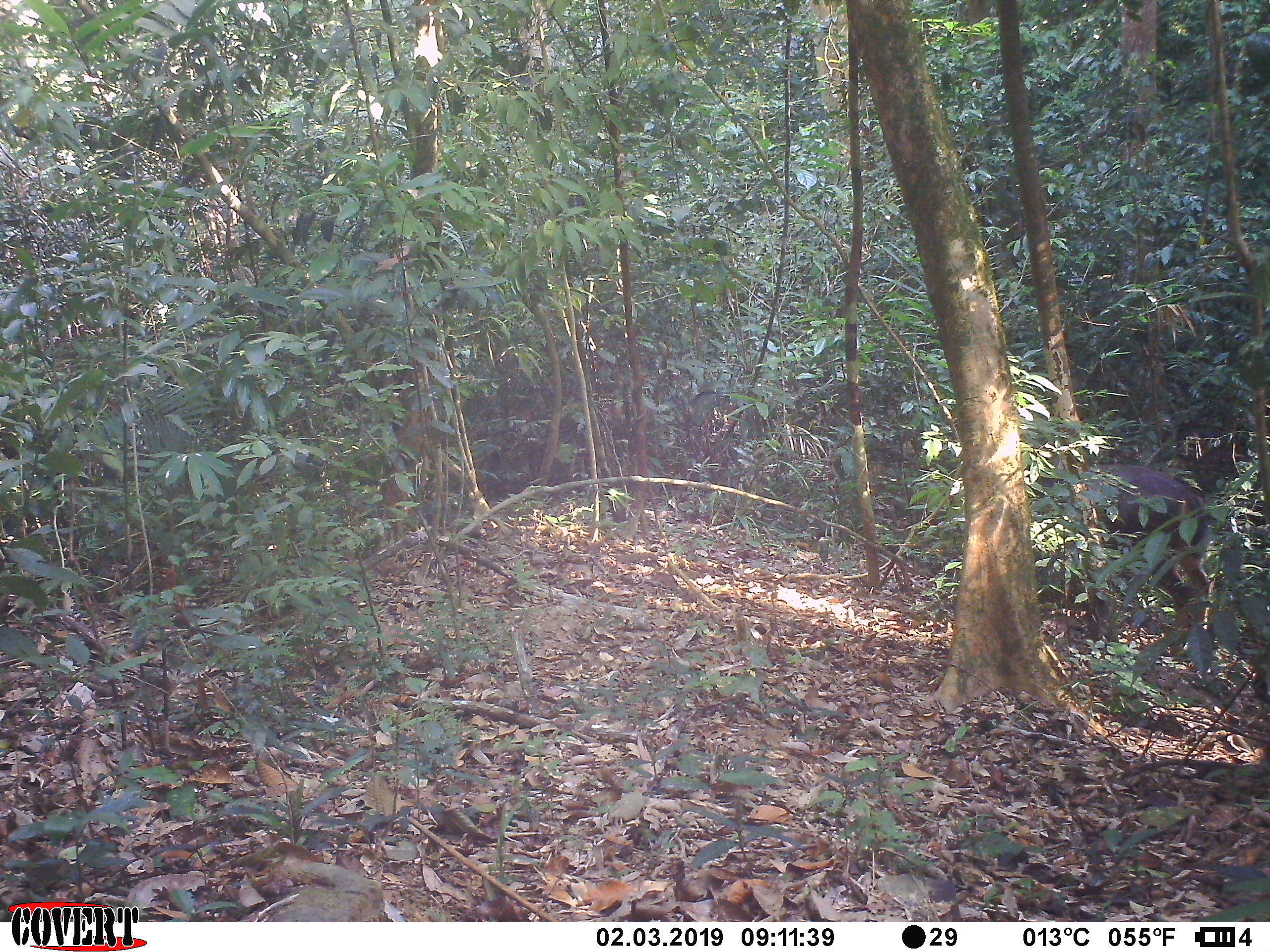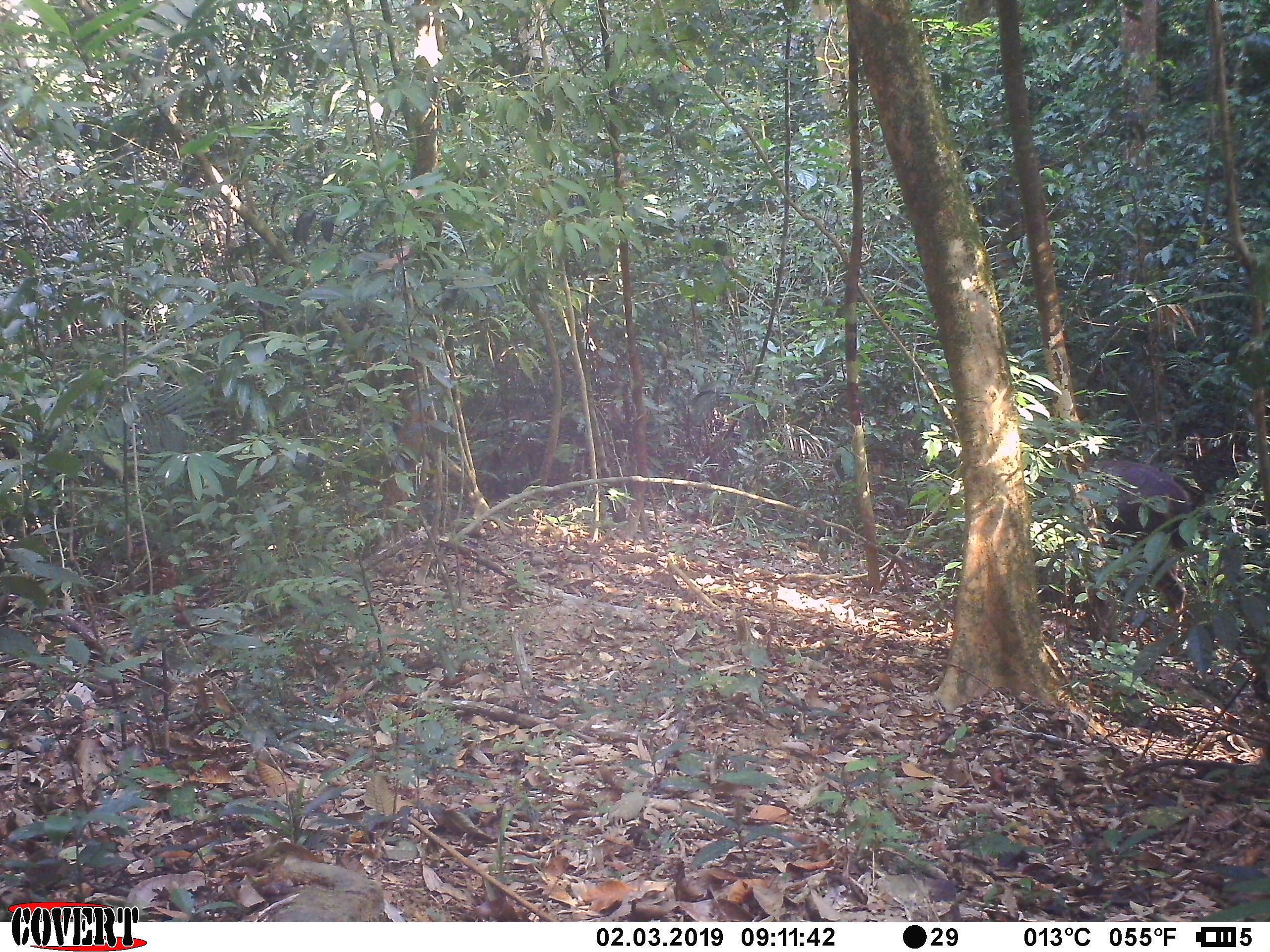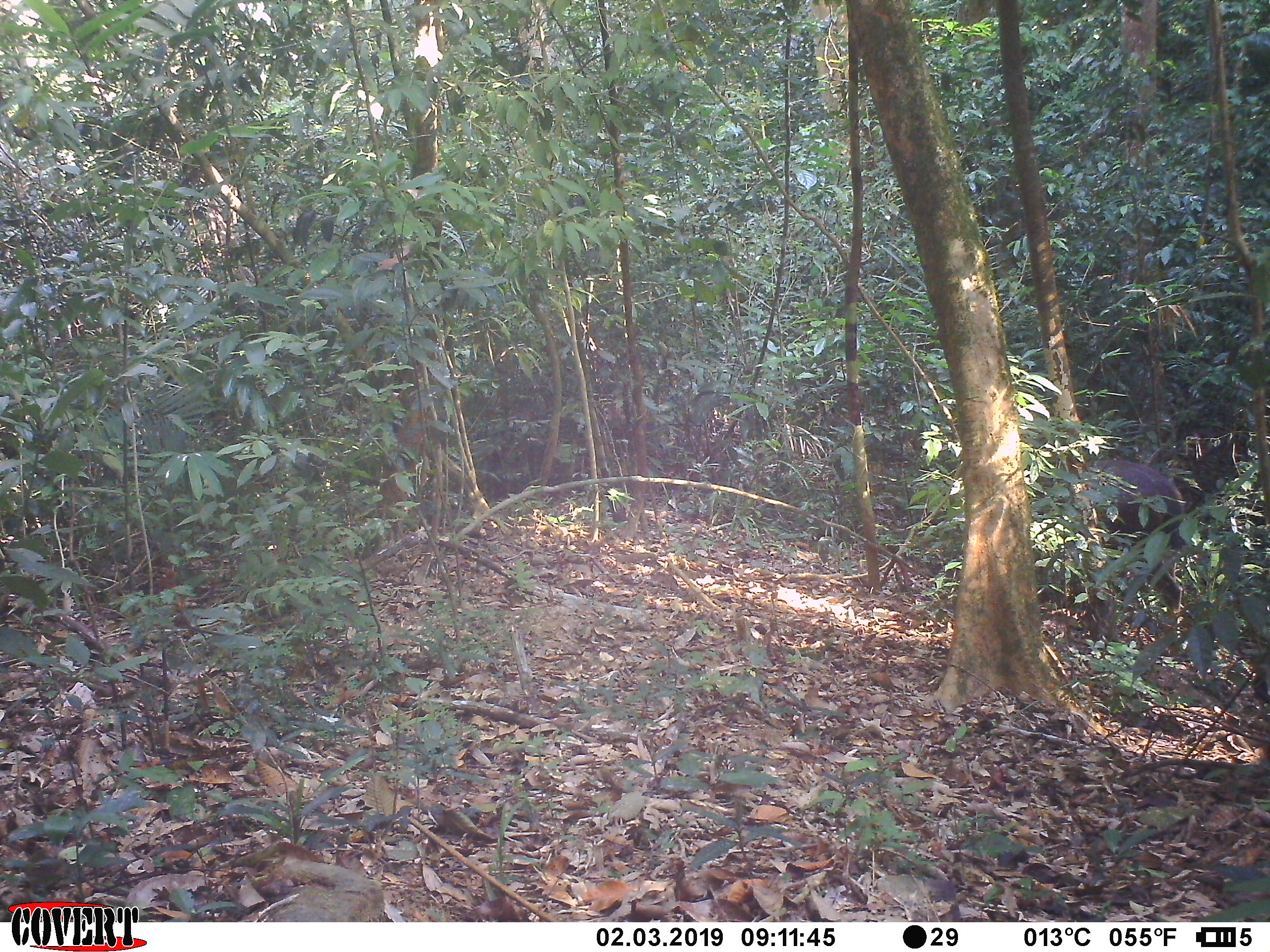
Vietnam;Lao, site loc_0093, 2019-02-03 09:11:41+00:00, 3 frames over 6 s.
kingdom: Animalia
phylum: Chordata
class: Mammalia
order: Artiodactyla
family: Cervidae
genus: Rusa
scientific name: Rusa unicolor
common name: sambar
Sambar (Rusa unicolor). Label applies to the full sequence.